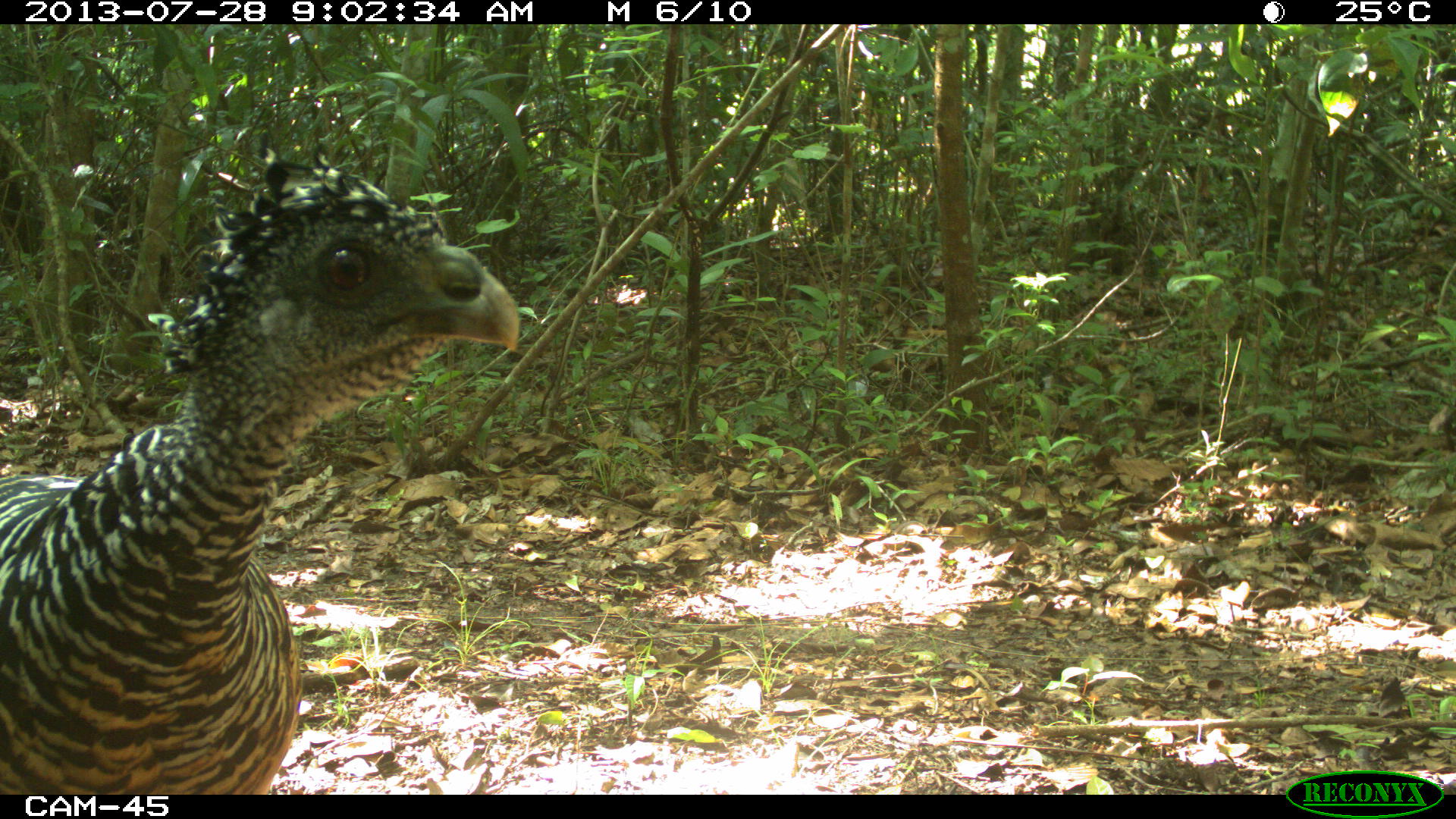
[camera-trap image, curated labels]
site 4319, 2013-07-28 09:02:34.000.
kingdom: Animalia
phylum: Chordata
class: Aves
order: Galliformes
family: Cracidae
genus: Crax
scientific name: Crax rubra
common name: great curassow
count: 1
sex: female